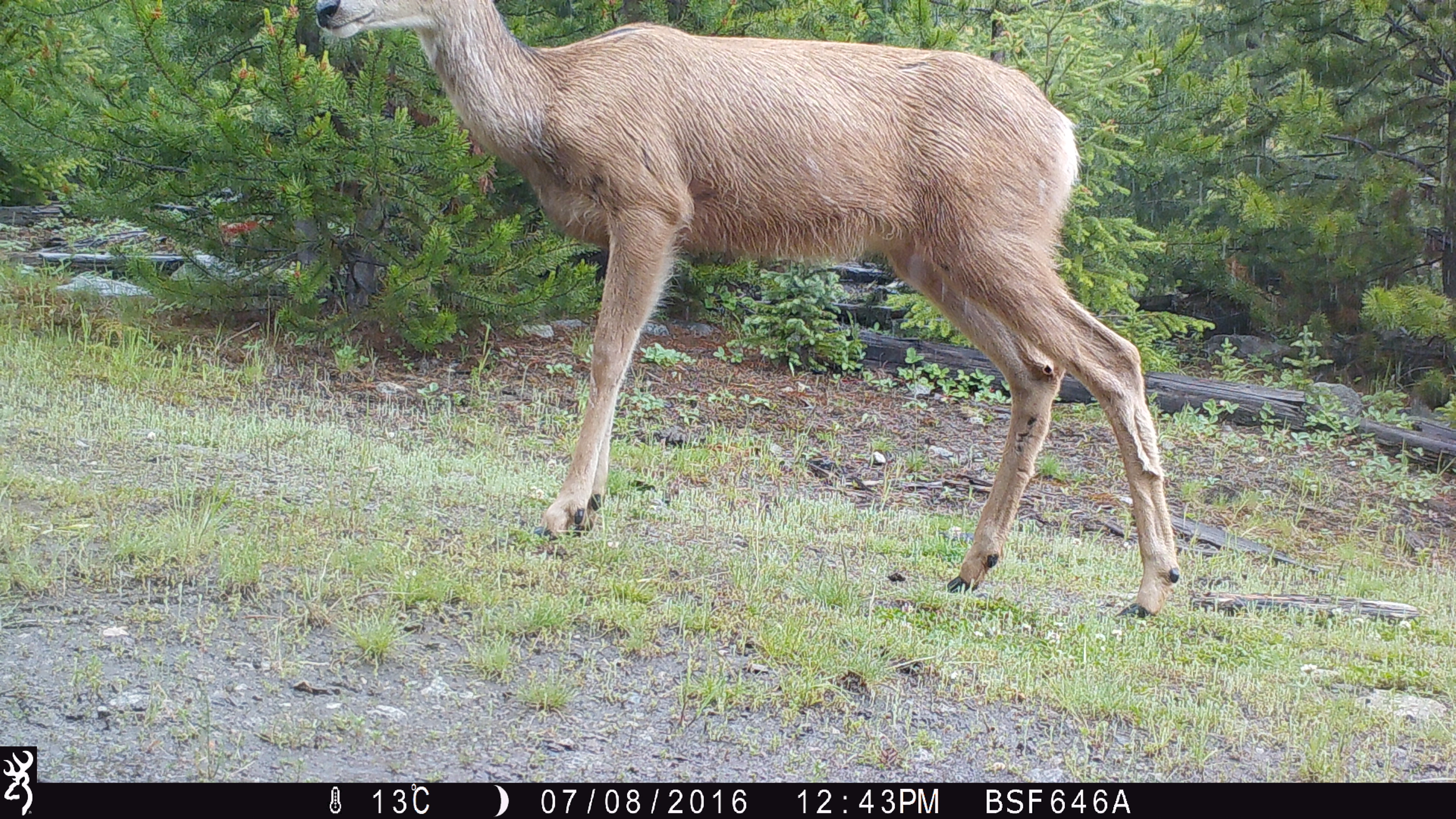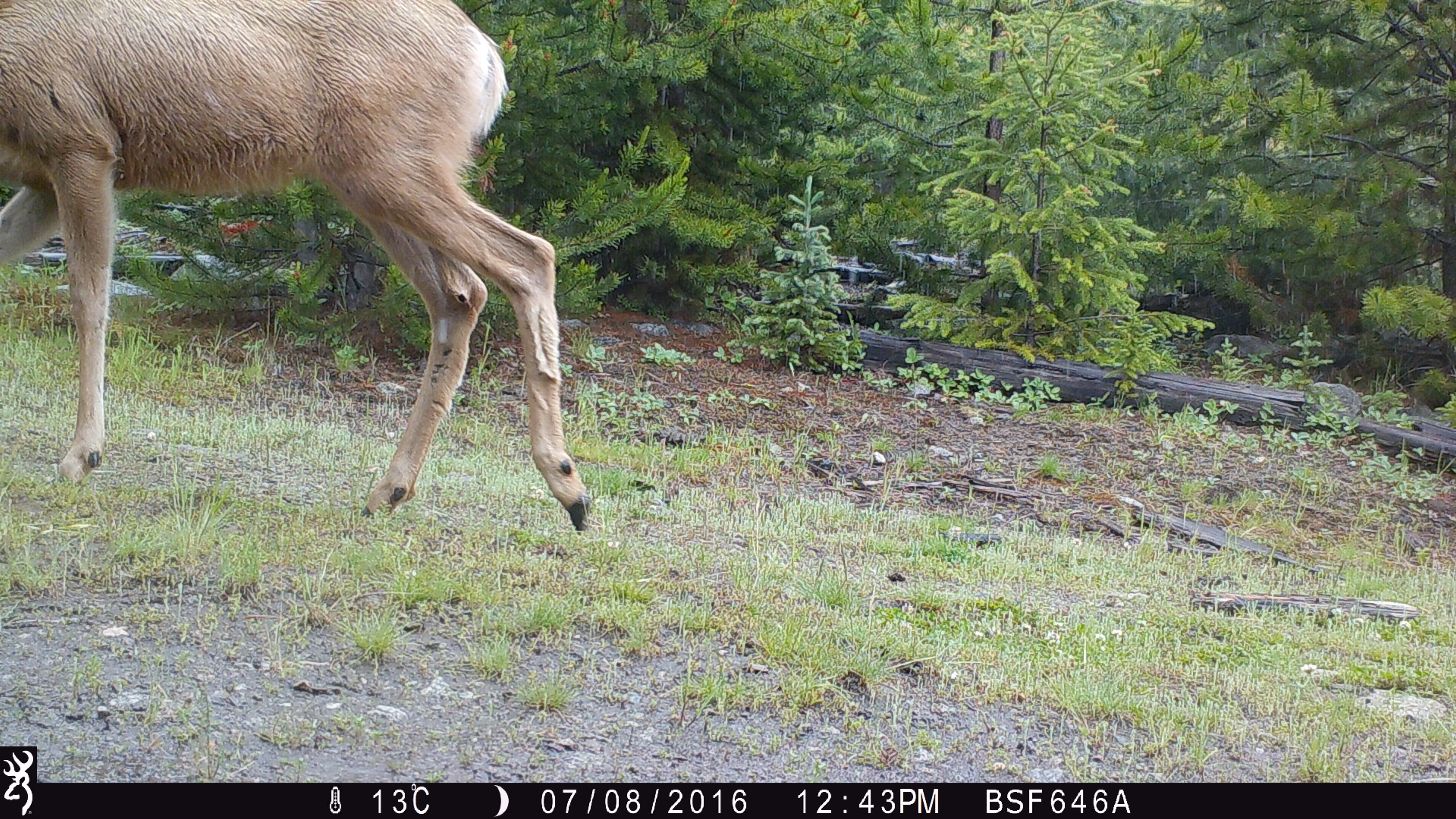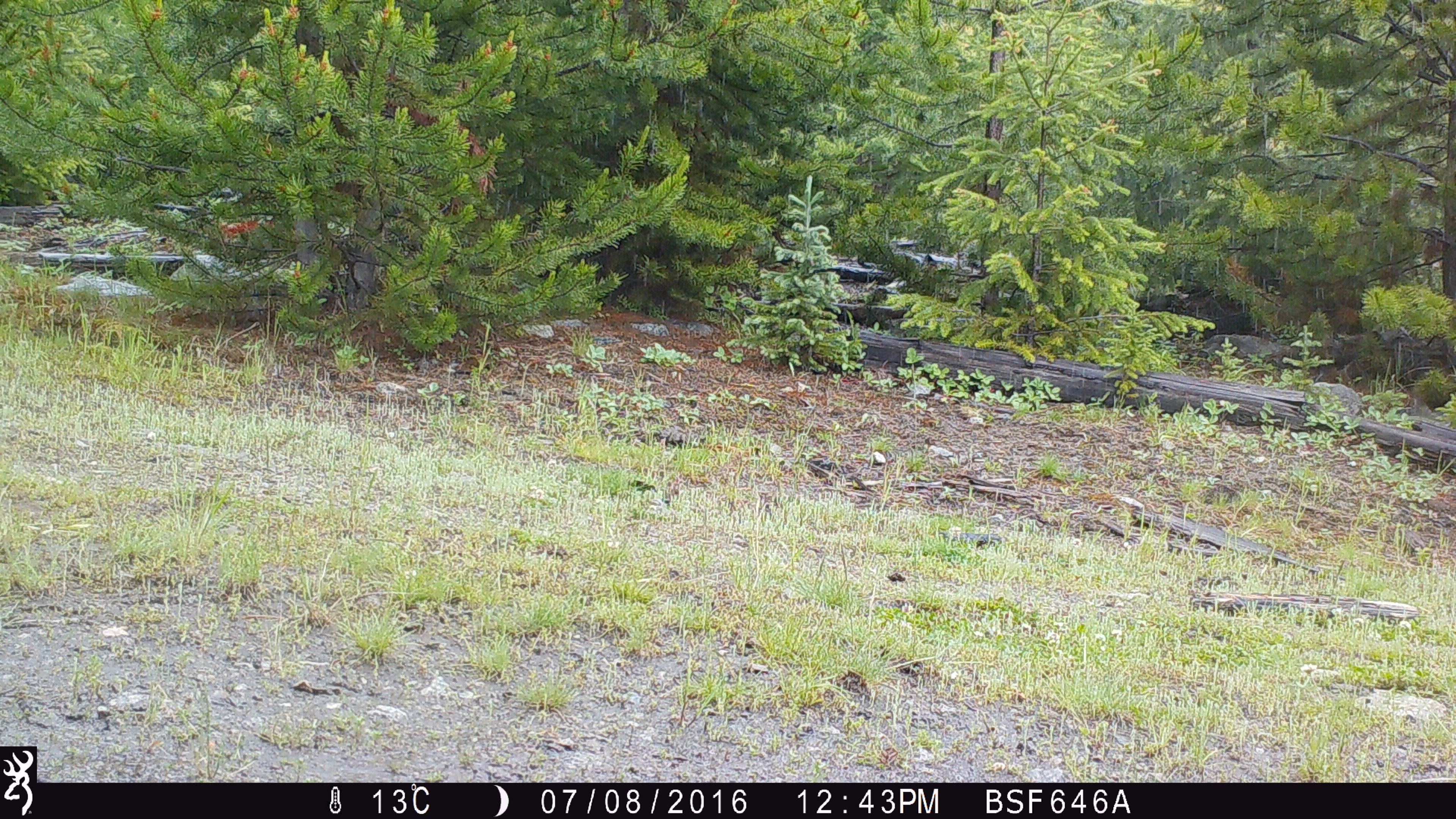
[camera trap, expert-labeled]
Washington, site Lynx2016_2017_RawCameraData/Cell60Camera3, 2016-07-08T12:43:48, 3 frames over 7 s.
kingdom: Animalia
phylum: Chordata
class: Mammalia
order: Artiodactyla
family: Cervidae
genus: Odocoileus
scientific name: Odocoileus hemionus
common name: mule deer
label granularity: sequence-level